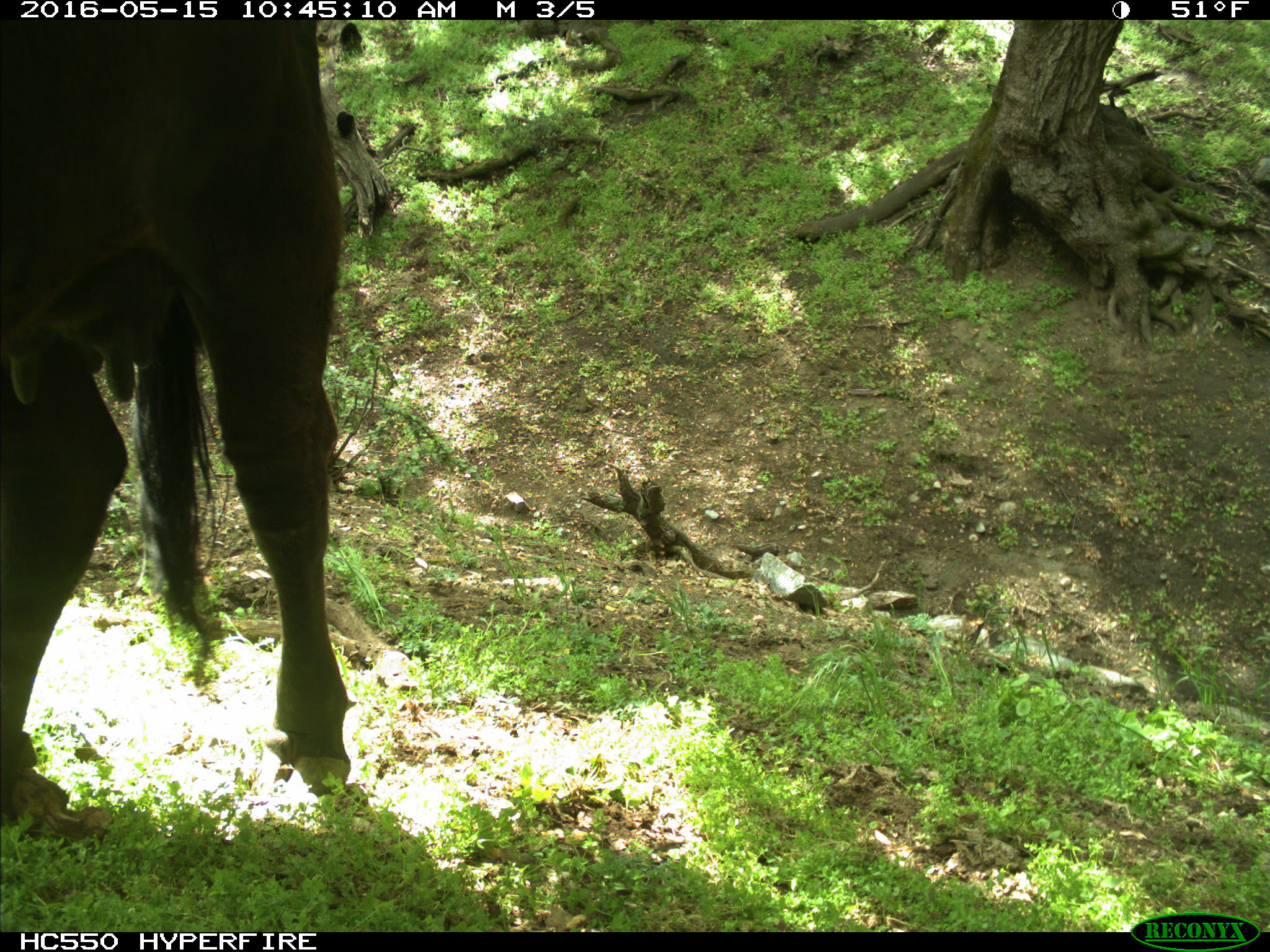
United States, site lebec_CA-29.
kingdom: Animalia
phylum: Chordata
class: Mammalia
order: Artiodactyla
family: Bovidae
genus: Bos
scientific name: Bos taurus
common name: domestic cow